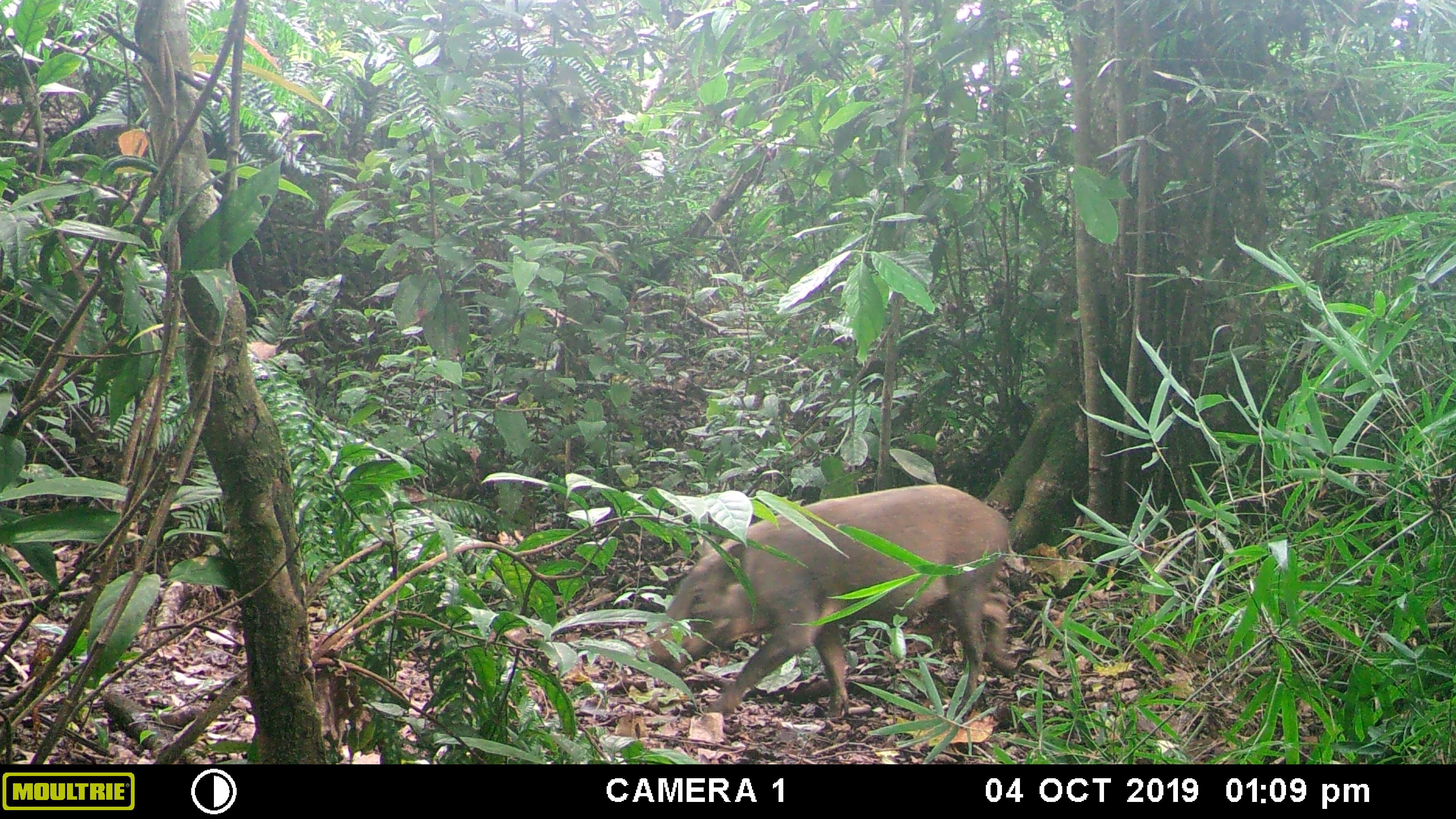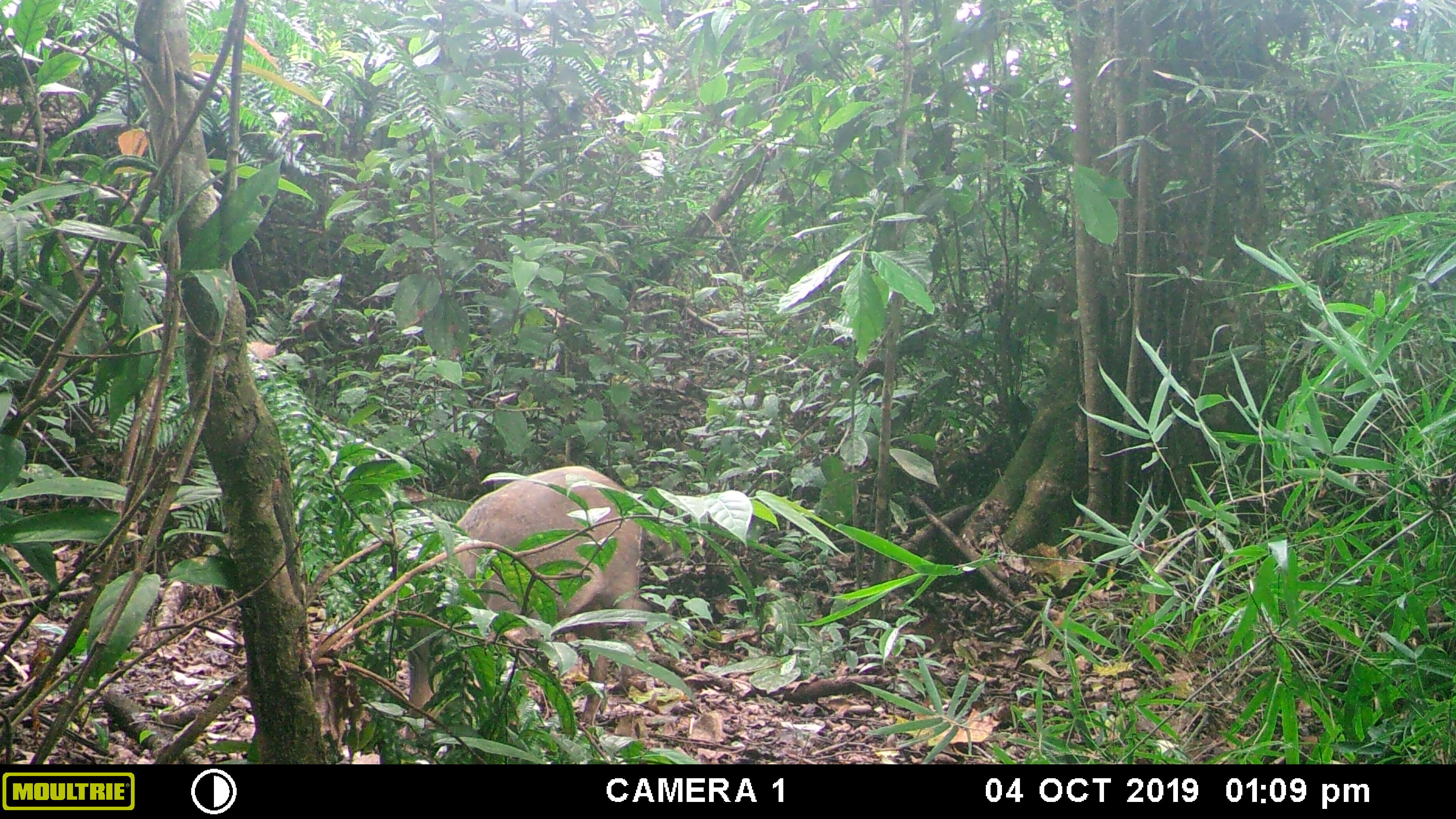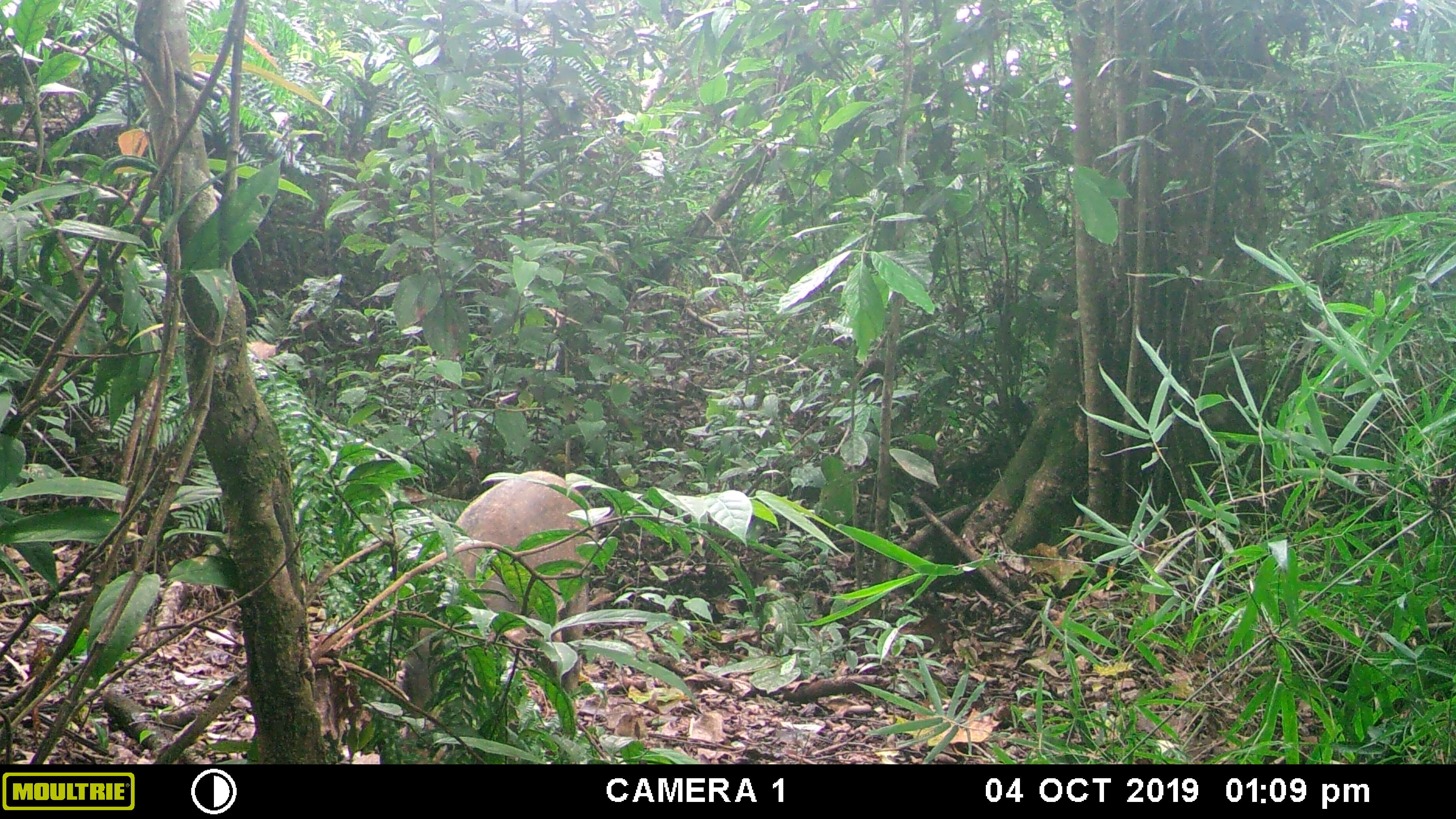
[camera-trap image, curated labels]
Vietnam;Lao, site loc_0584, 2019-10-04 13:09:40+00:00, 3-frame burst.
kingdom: Animalia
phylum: Chordata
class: Mammalia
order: Artiodactyla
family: Suidae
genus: Sus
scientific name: Sus scrofa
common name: eurasian wild pig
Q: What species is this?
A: Eurasian wild pig (Sus scrofa).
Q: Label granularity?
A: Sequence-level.